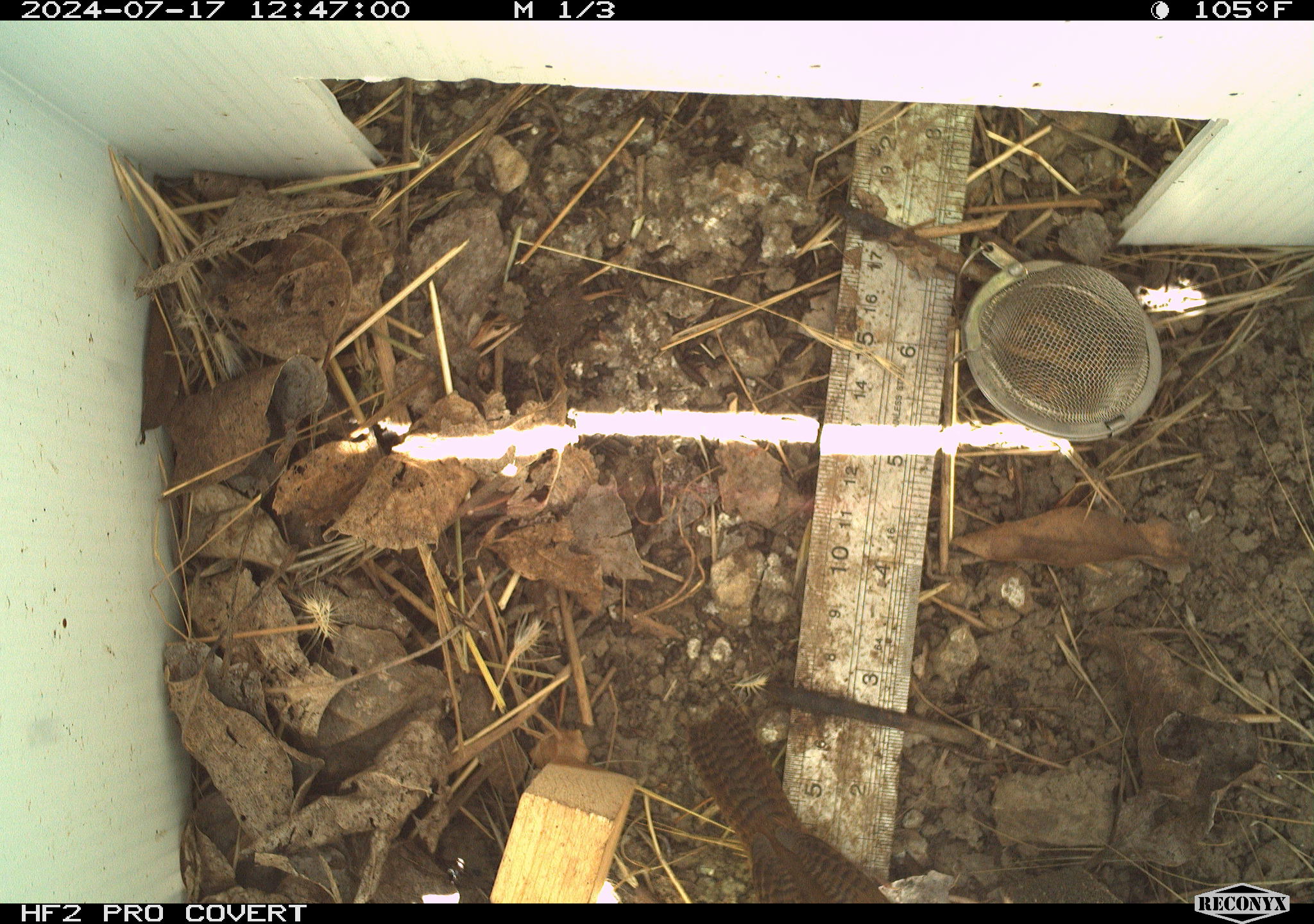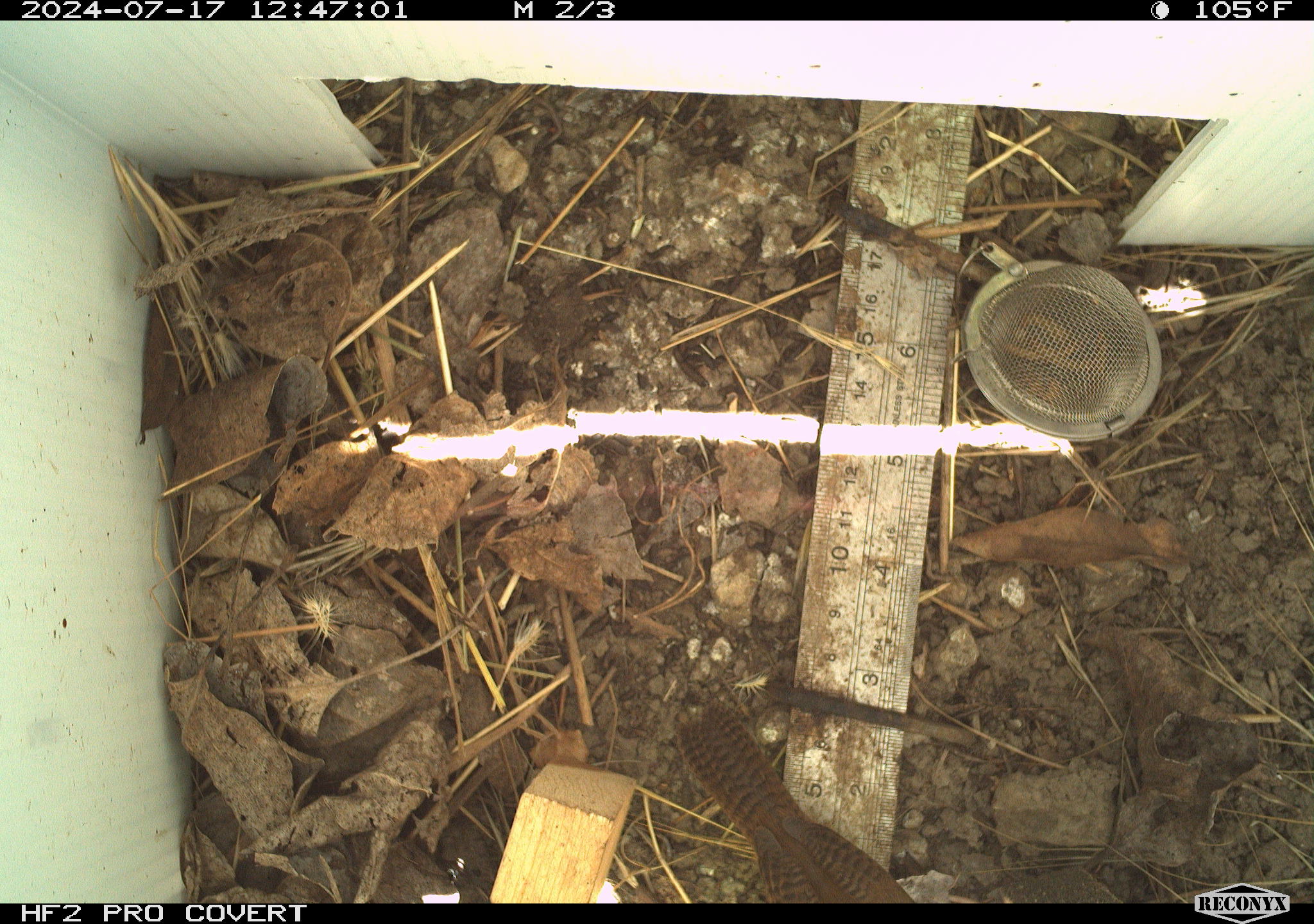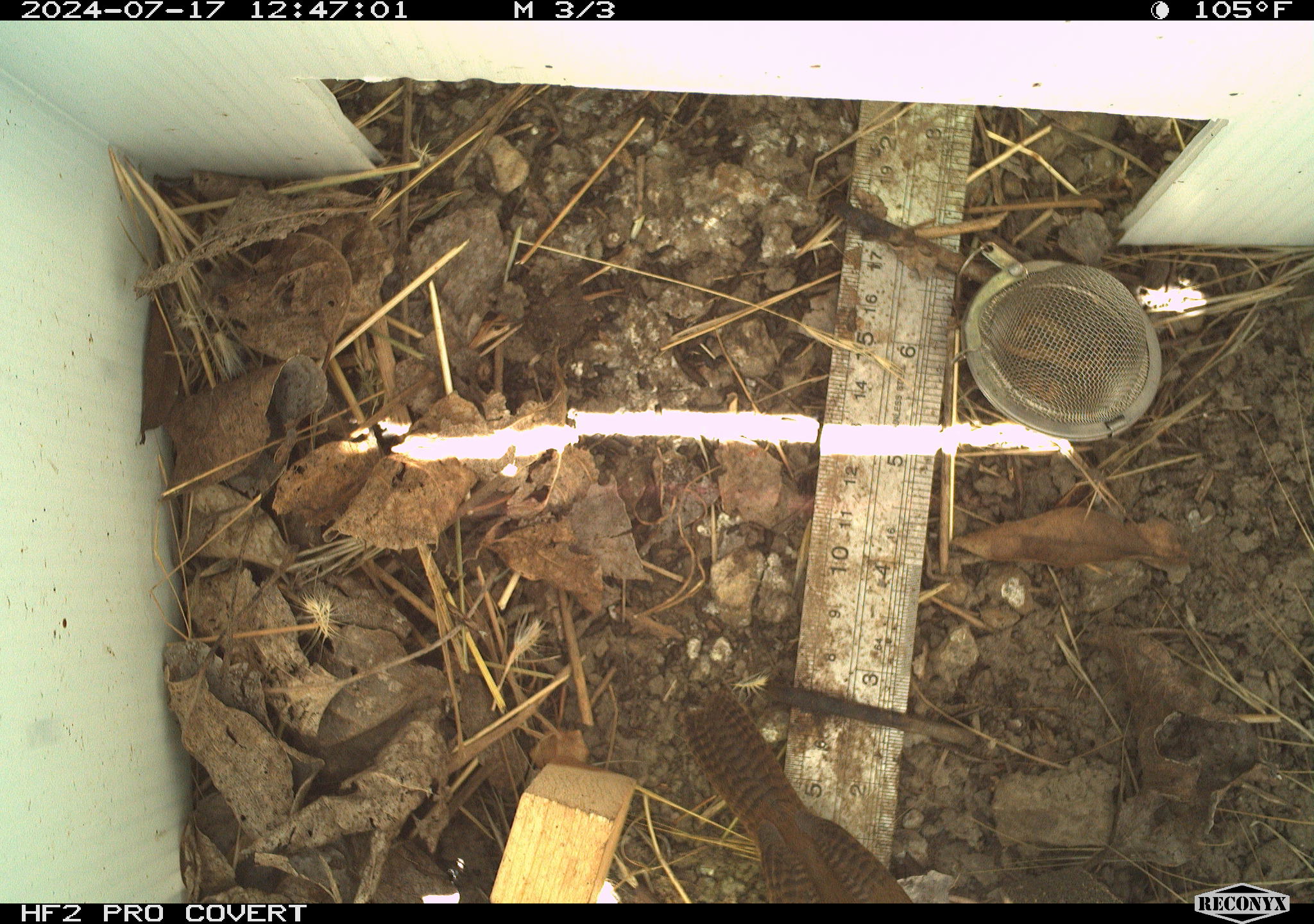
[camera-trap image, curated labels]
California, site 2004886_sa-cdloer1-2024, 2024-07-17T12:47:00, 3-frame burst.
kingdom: Animalia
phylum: Chordata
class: Aves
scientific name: Aves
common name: bird